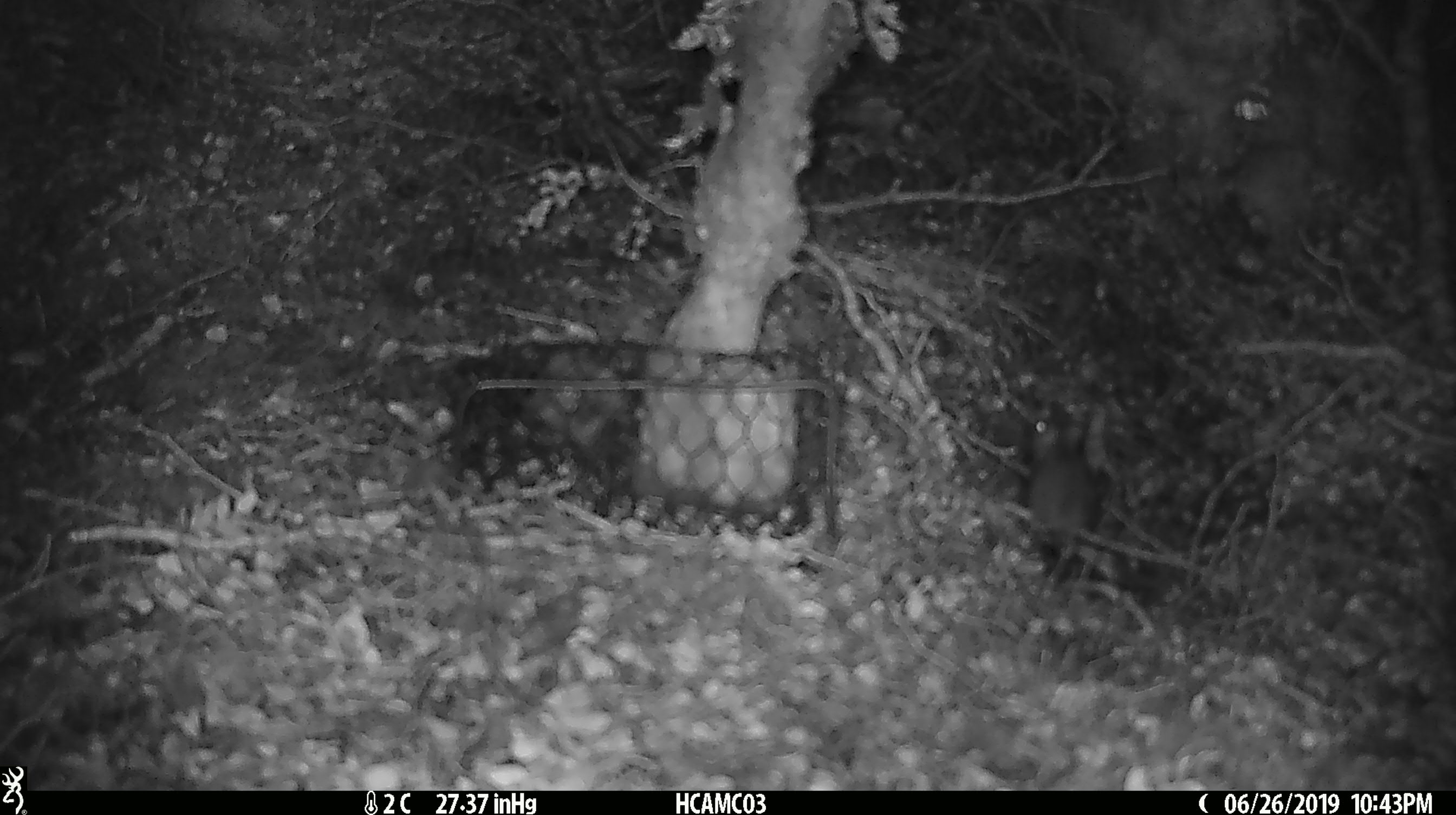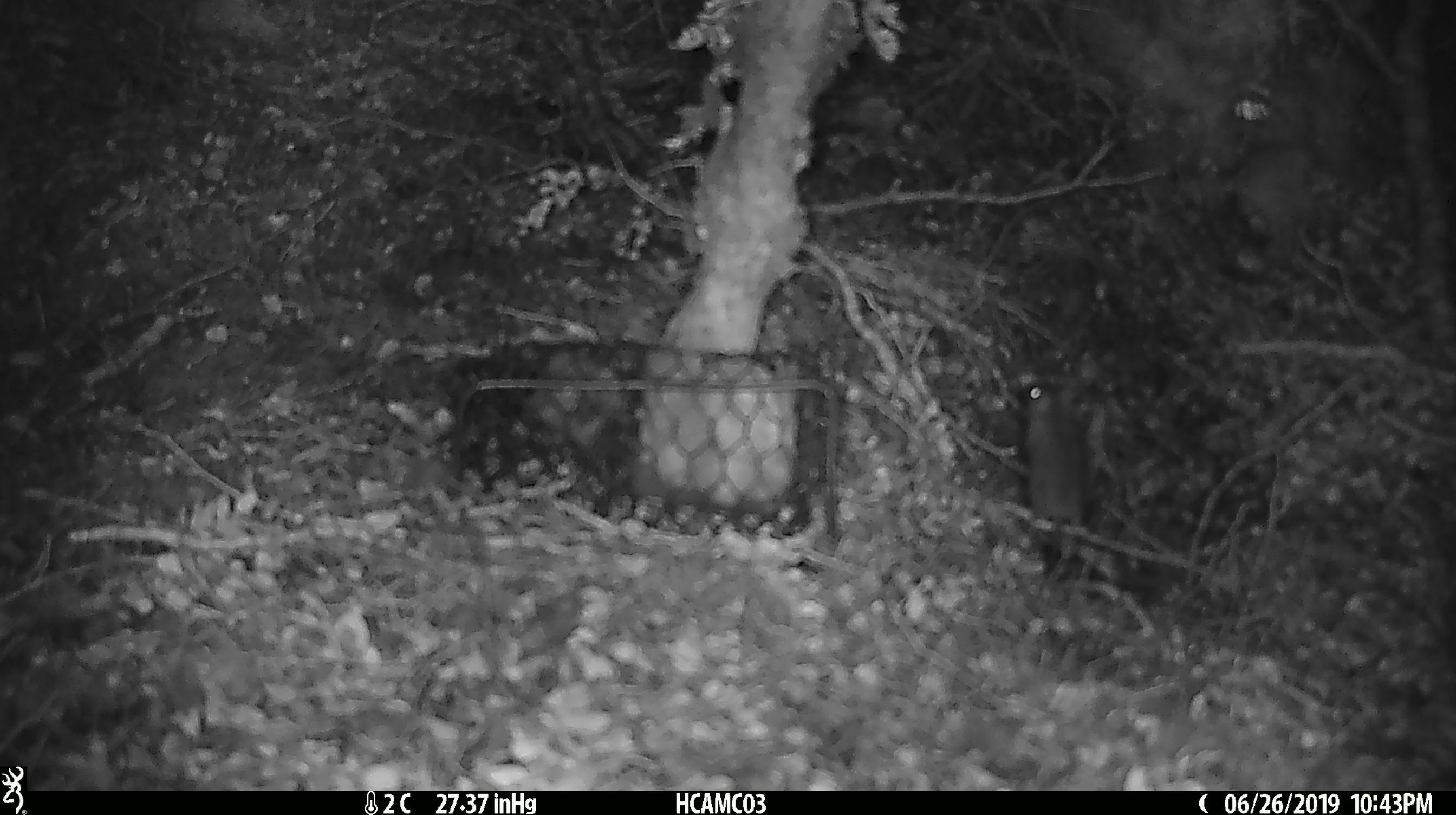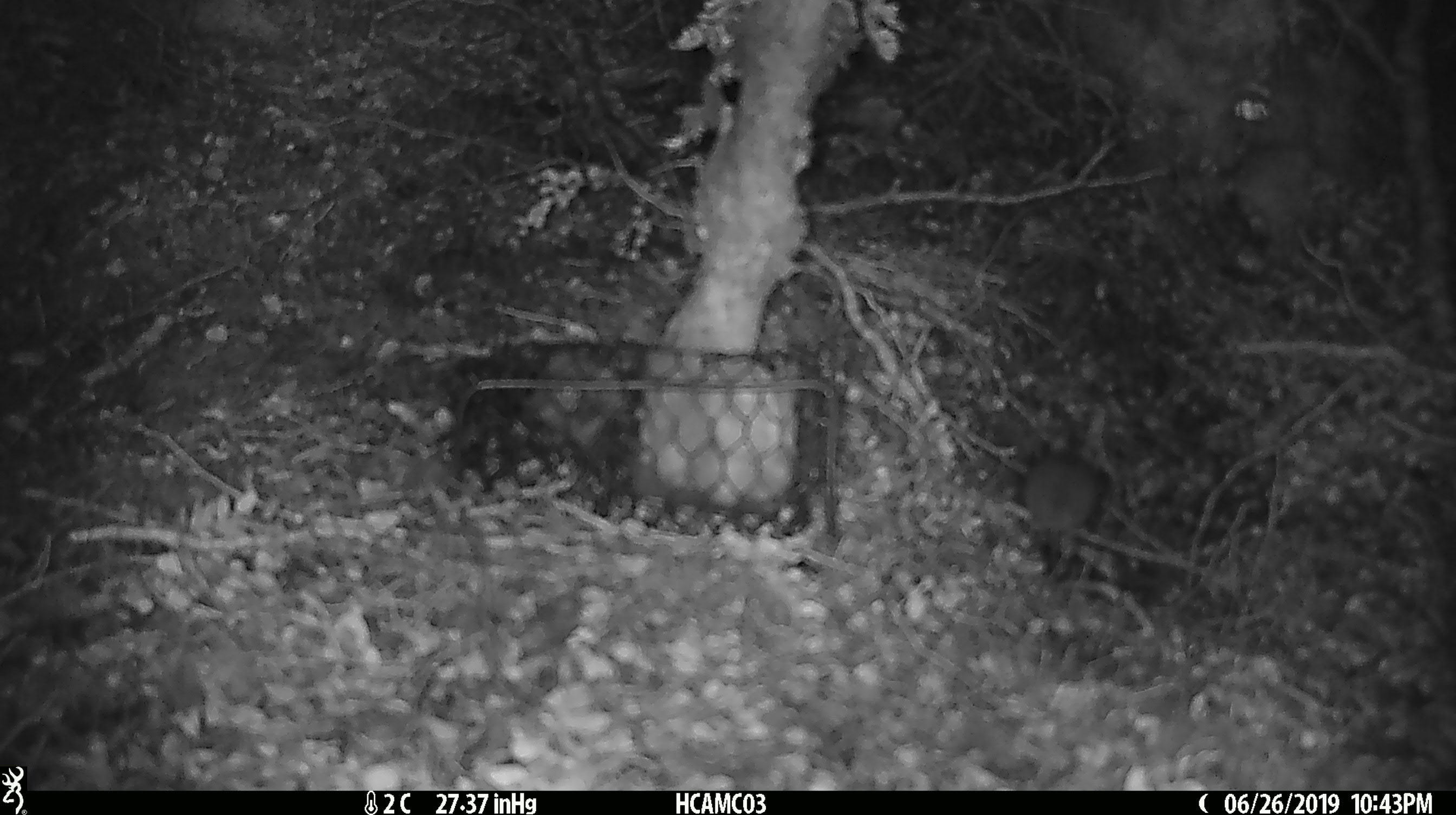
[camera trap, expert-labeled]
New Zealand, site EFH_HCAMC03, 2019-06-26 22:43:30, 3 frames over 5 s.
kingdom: Animalia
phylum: Chordata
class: Mammalia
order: Rodentia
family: Muridae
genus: Mus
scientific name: Mus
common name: mouse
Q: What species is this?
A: Mouse (Mus).